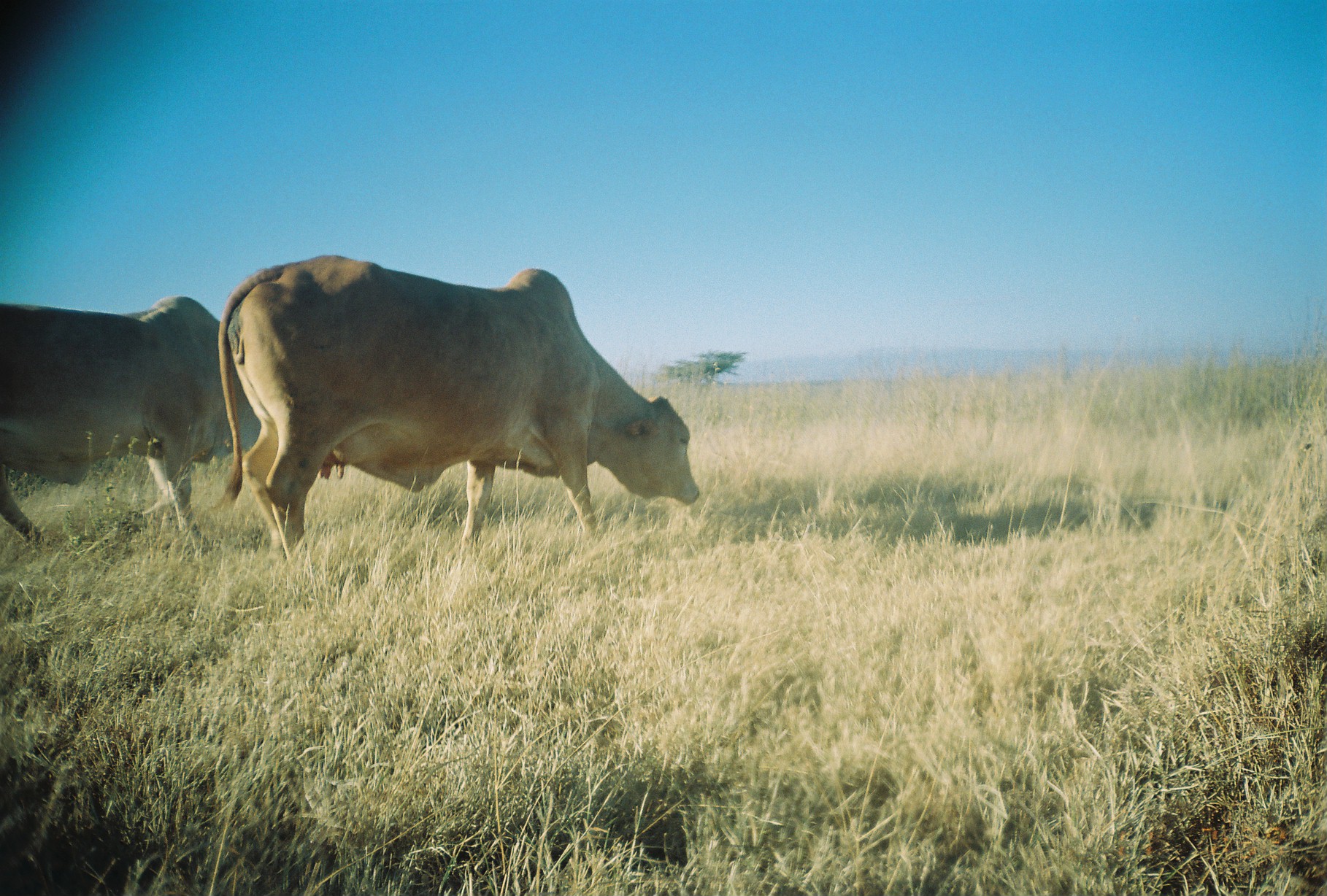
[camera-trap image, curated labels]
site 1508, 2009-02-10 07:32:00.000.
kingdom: Animalia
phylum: Chordata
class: Mammalia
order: Artiodactyla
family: Bovidae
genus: Bos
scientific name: Bos taurus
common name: domestic cattle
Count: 2.